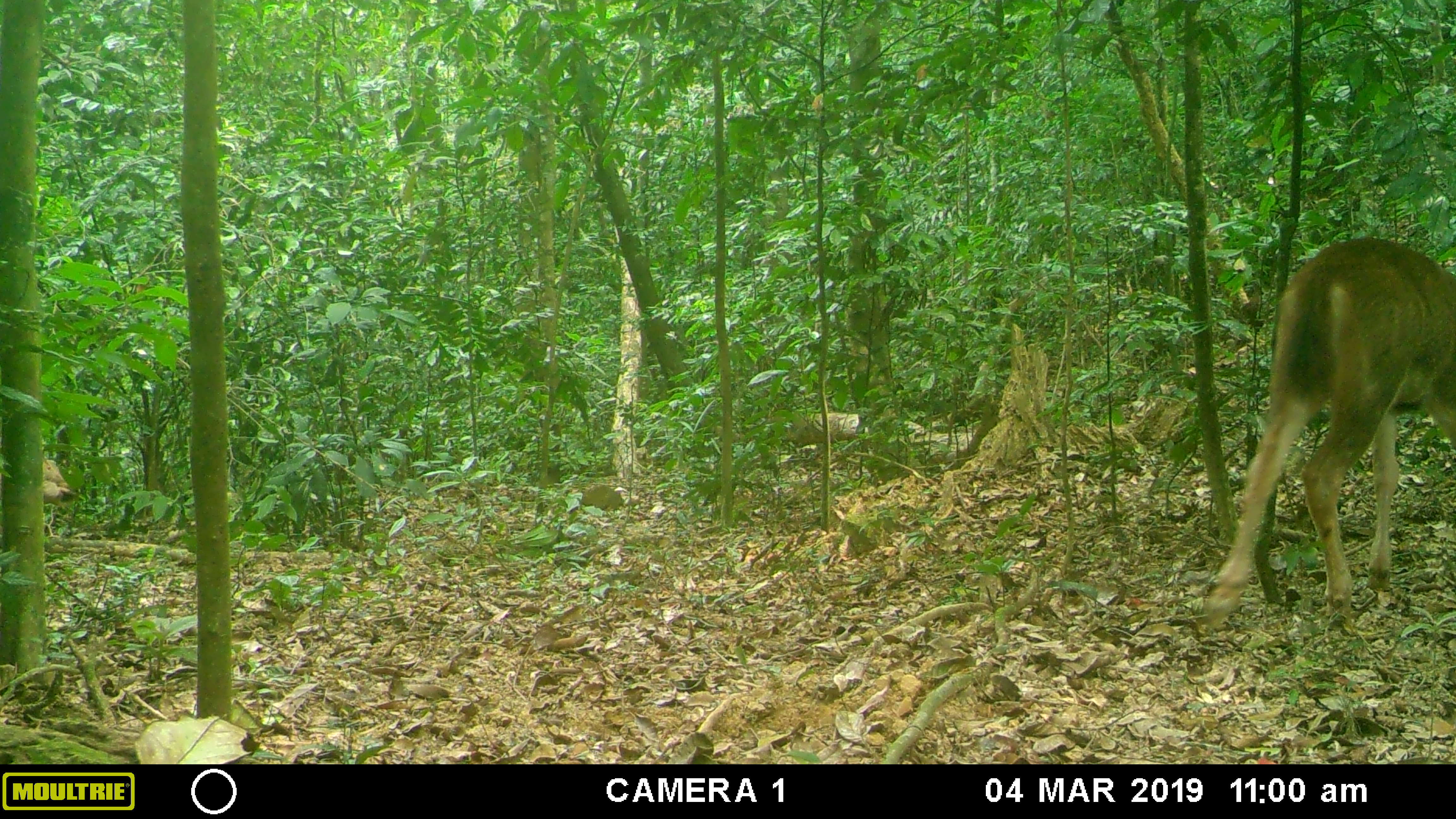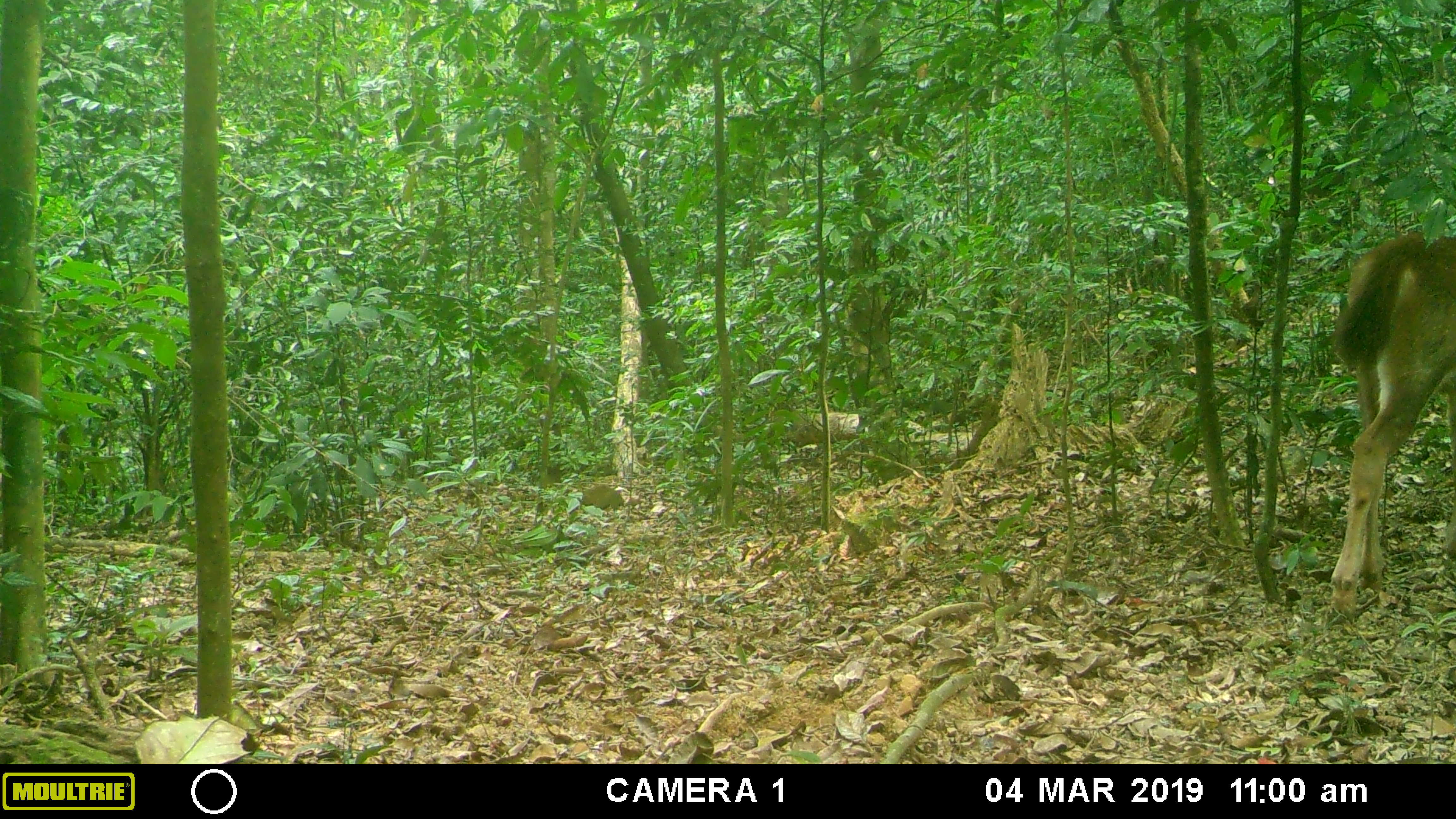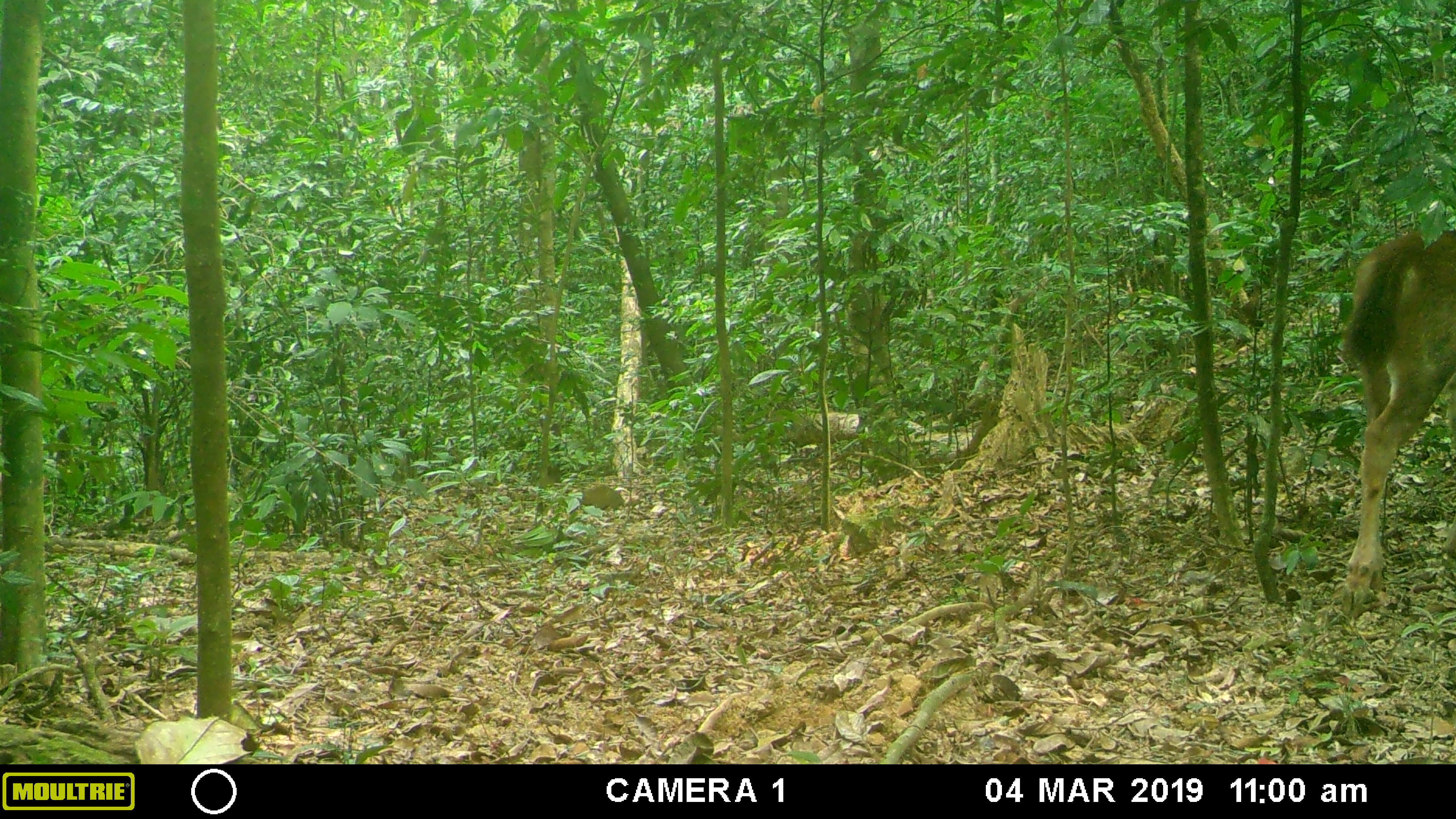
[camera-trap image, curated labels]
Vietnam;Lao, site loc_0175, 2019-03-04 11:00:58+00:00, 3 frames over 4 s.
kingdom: Animalia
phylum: Chordata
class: Mammalia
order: Artiodactyla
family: Cervidae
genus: Rusa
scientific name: Rusa unicolor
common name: sambar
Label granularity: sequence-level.